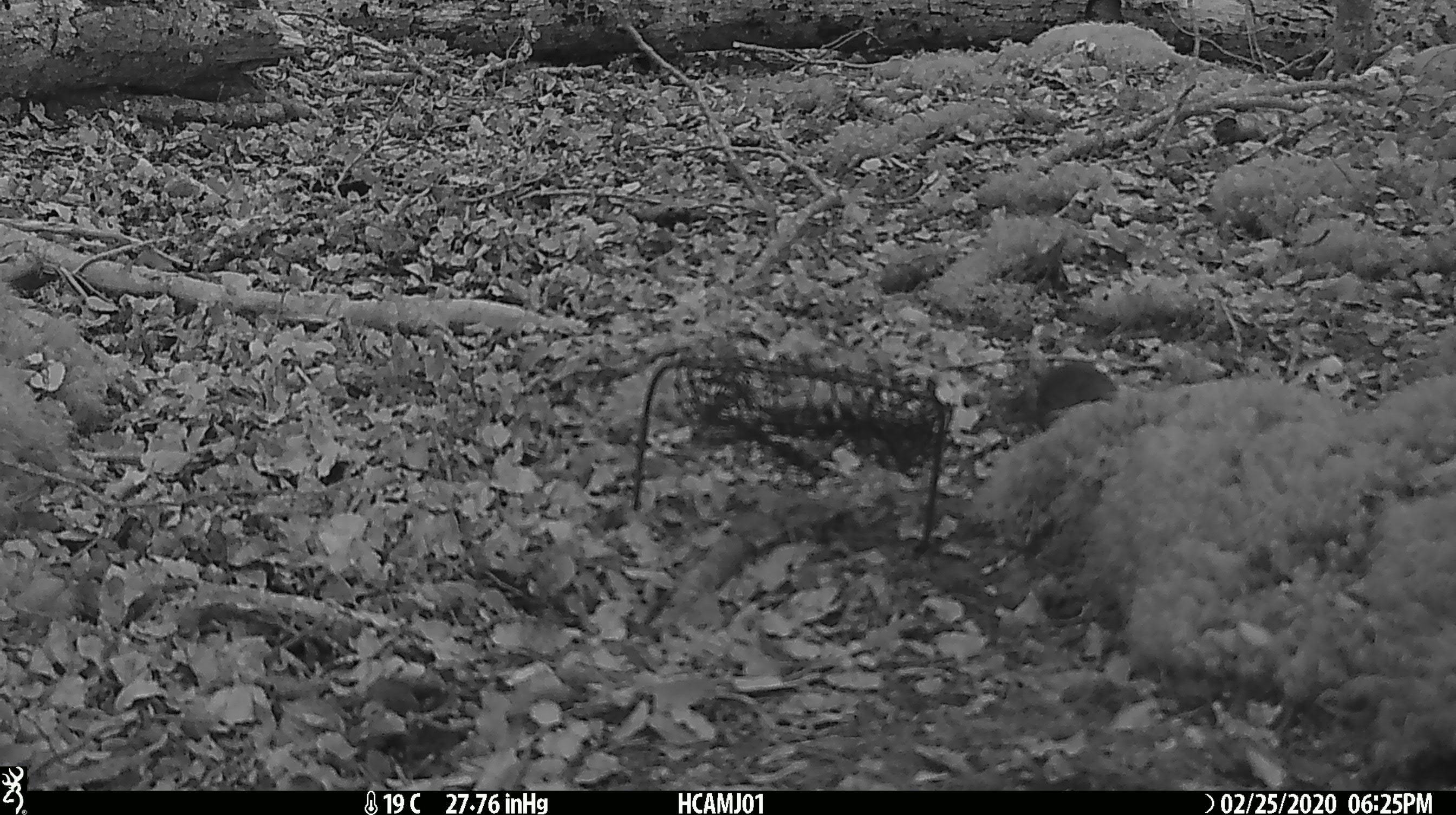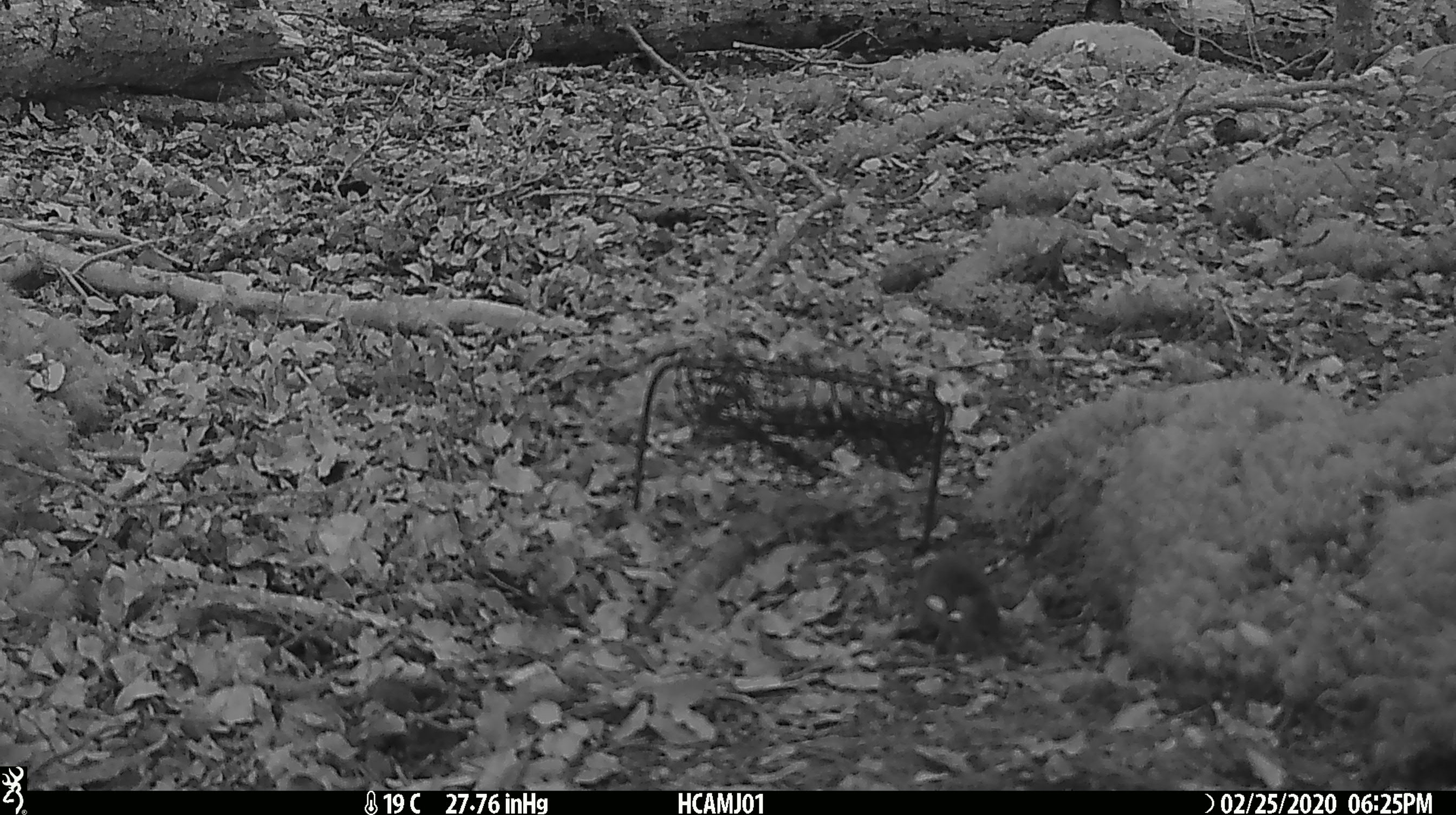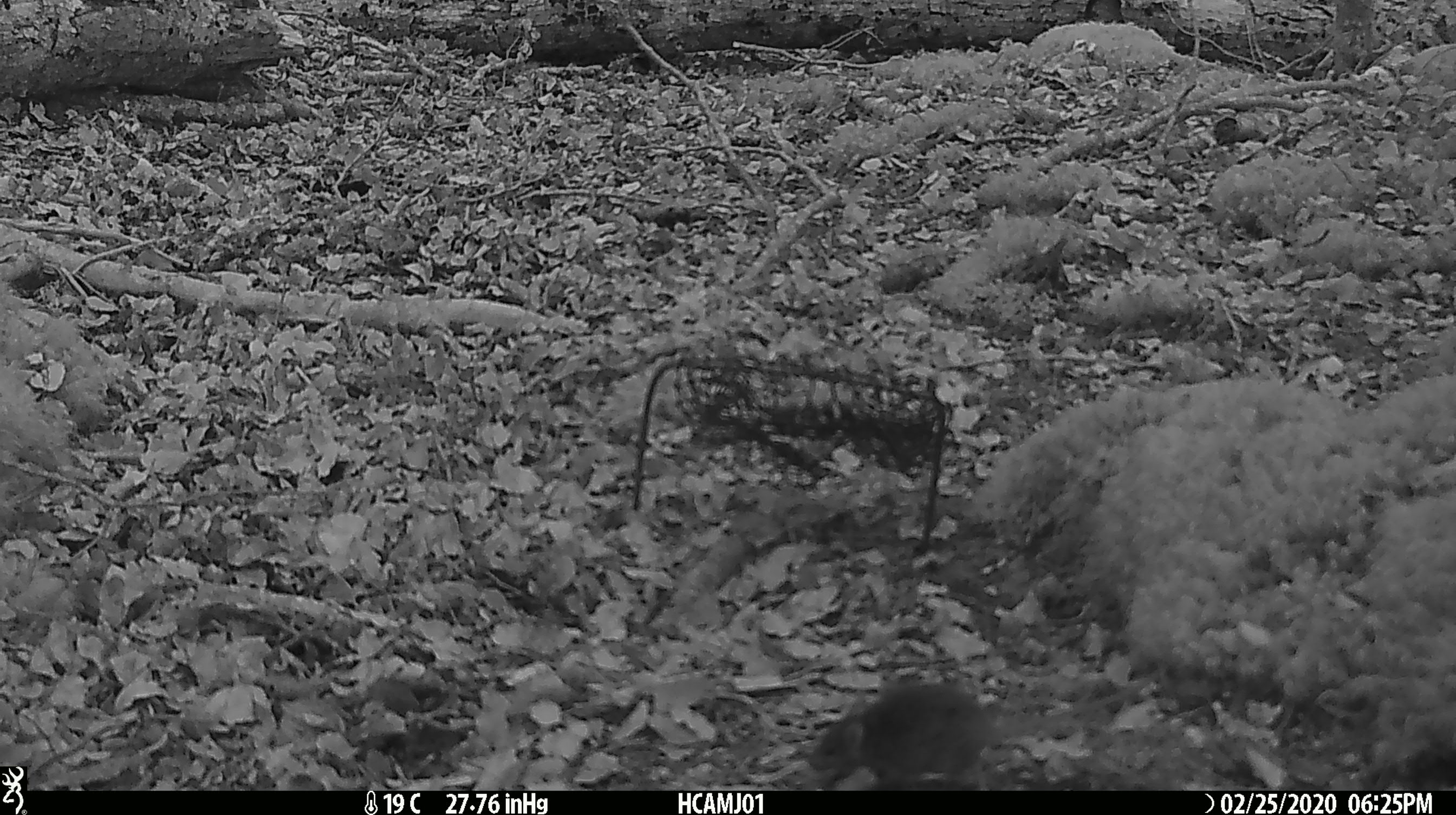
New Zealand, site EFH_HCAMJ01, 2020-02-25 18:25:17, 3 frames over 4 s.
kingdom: Animalia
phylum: Chordata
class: Mammalia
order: Rodentia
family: Muridae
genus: Mus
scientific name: Mus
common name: mouse